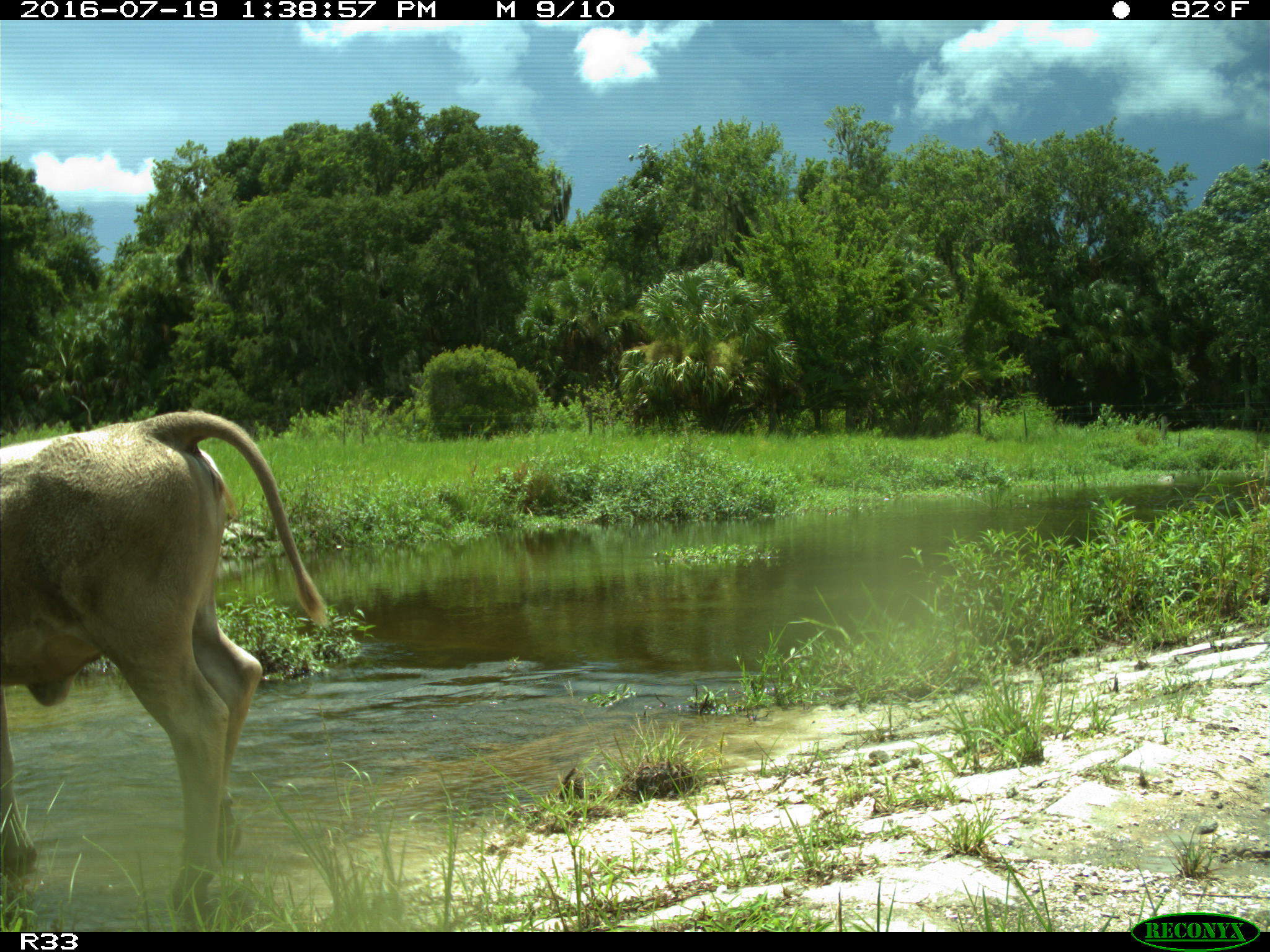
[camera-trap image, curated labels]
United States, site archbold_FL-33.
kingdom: Animalia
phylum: Chordata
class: Mammalia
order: Artiodactyla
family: Bovidae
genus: Bos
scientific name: Bos taurus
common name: domestic cow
Bos taurus (domestic cow).